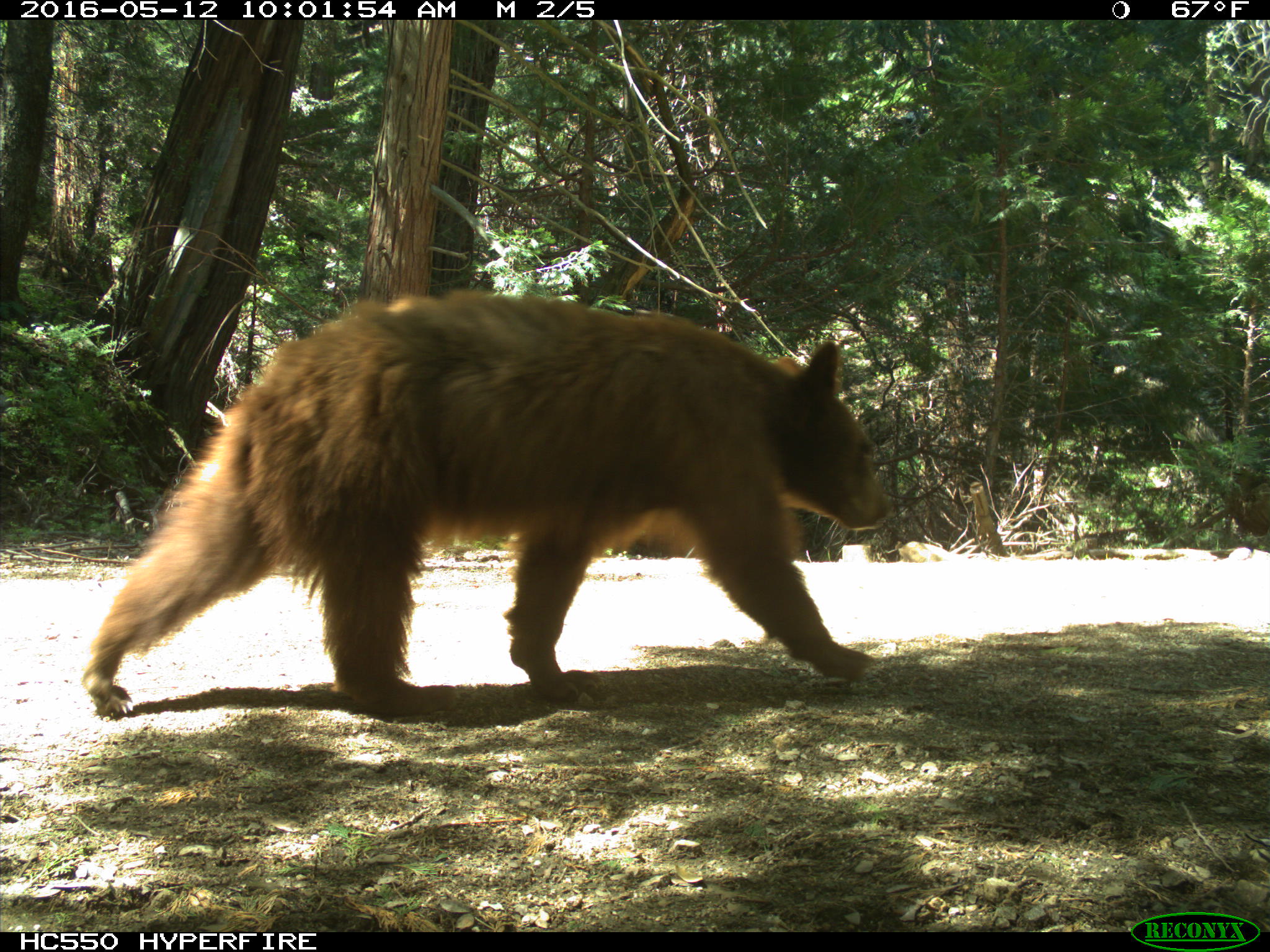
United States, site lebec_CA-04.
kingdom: Animalia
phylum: Chordata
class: Mammalia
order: Carnivora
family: Ursidae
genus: Ursus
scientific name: Ursus americanus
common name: american black bear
Ursus americanus (american black bear).